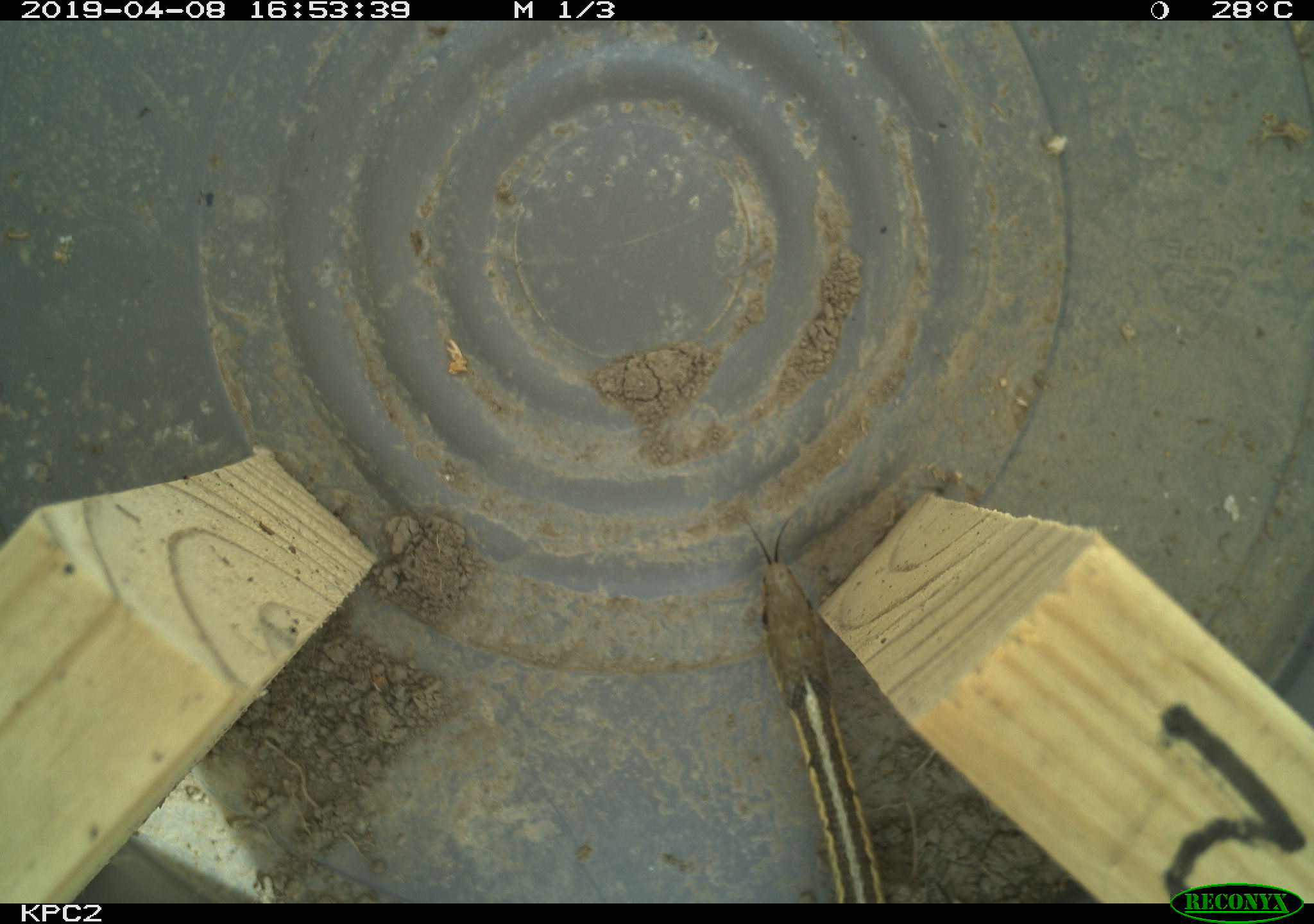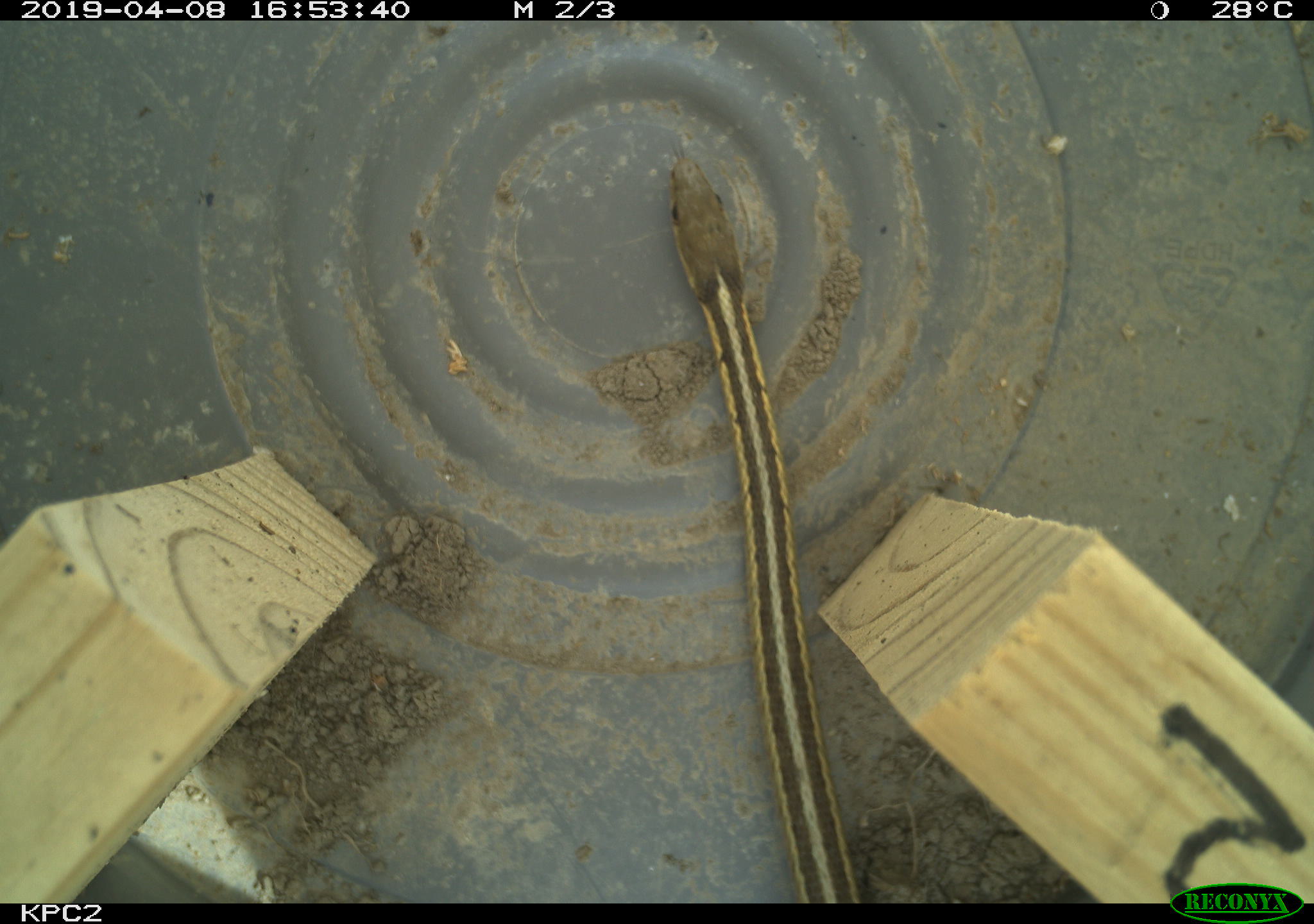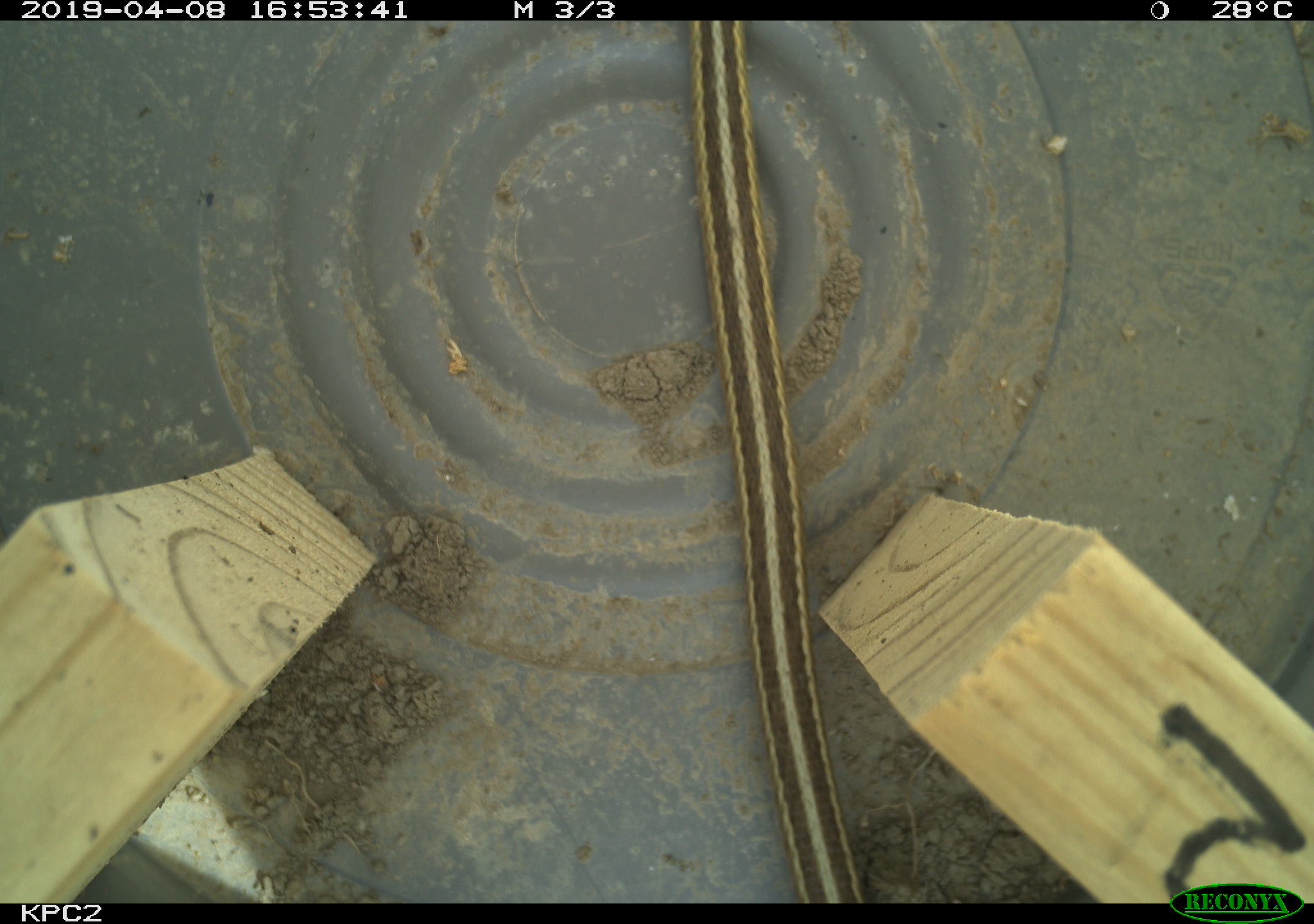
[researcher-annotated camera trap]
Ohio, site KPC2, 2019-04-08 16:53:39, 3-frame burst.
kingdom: Animalia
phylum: Chordata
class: Reptilia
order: Squamata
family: Colubridae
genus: Thamnophis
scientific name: Thamnophis sirtalis sirtalis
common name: eastern gartersnake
Eastern gartersnake (Thamnophis sirtalis sirtalis).